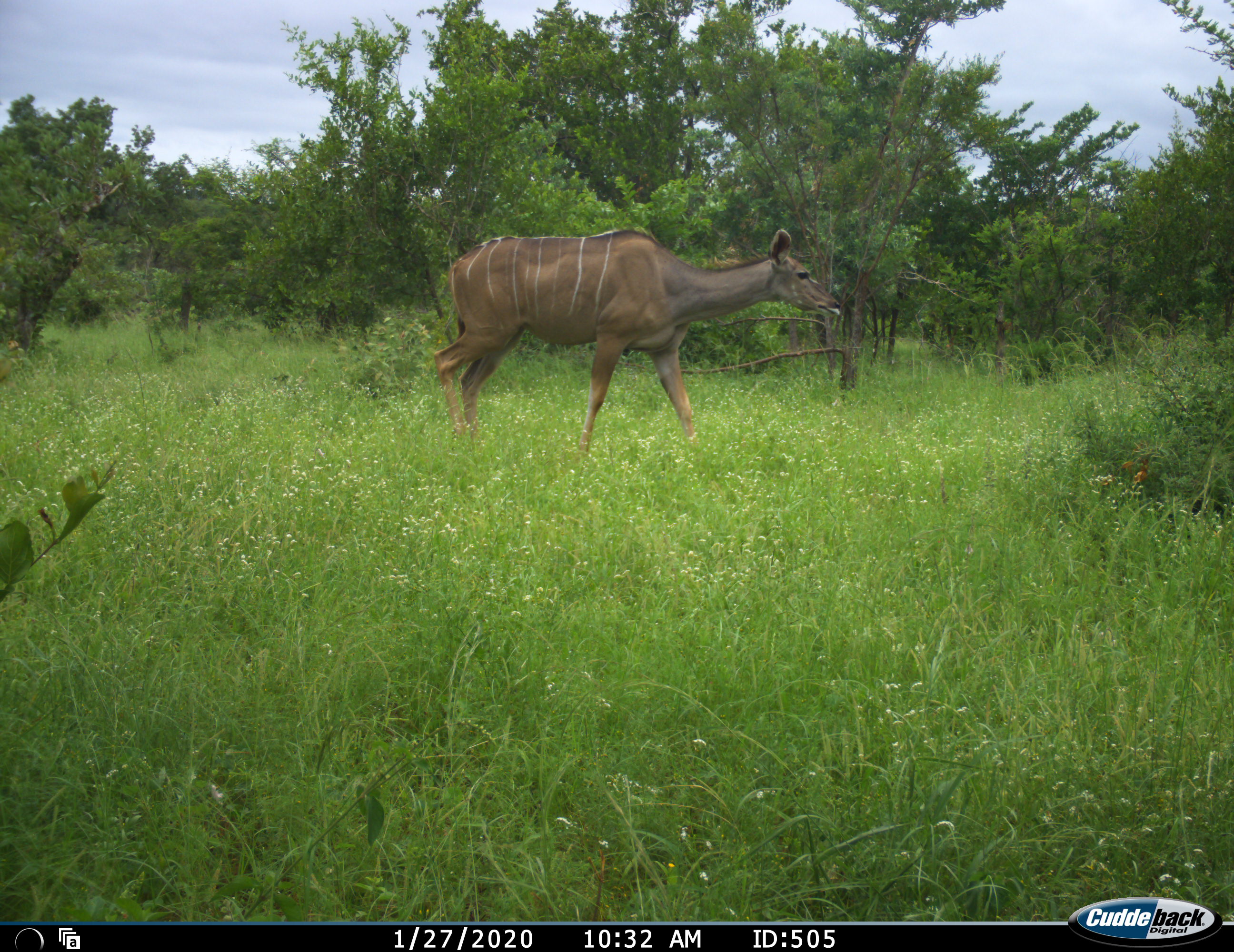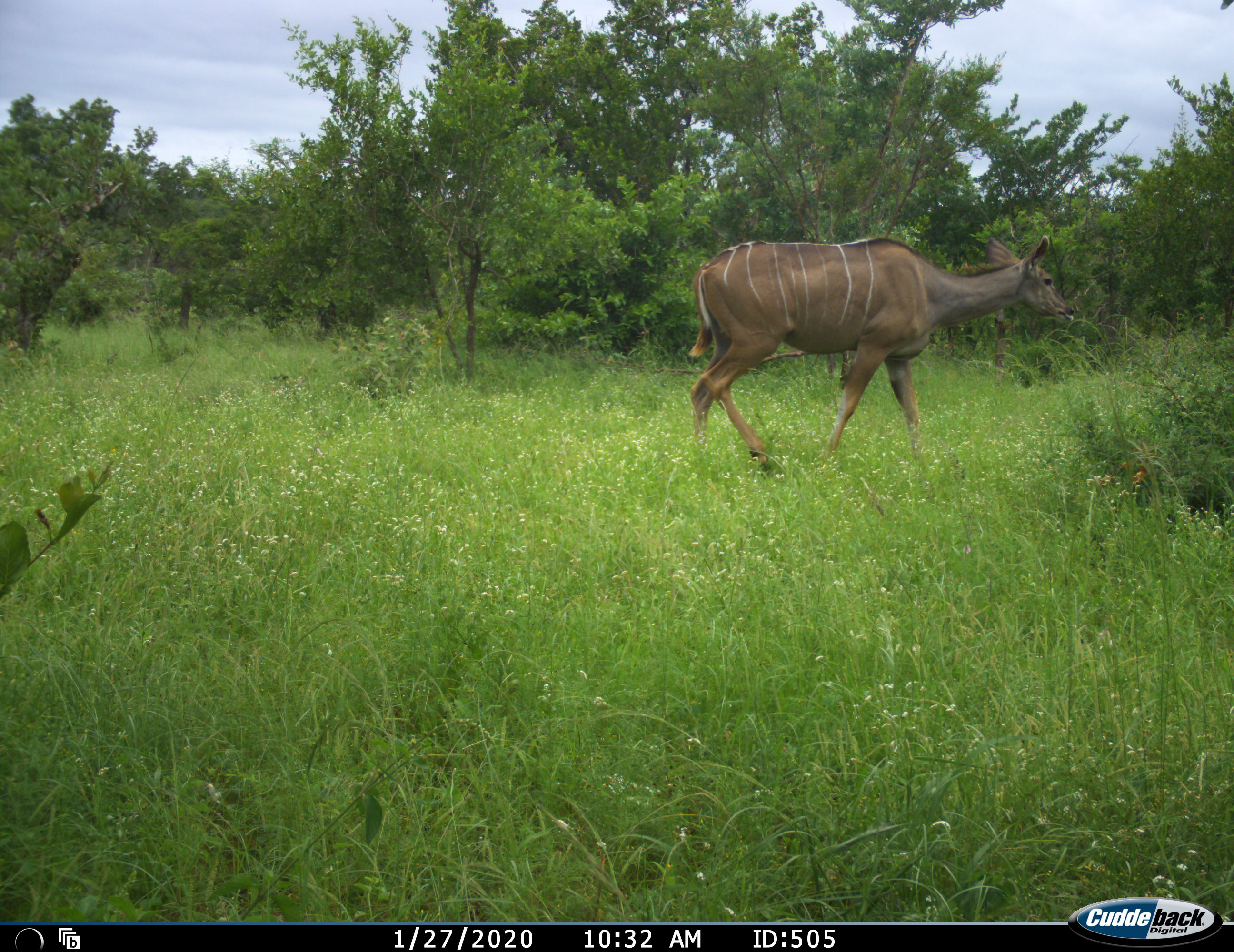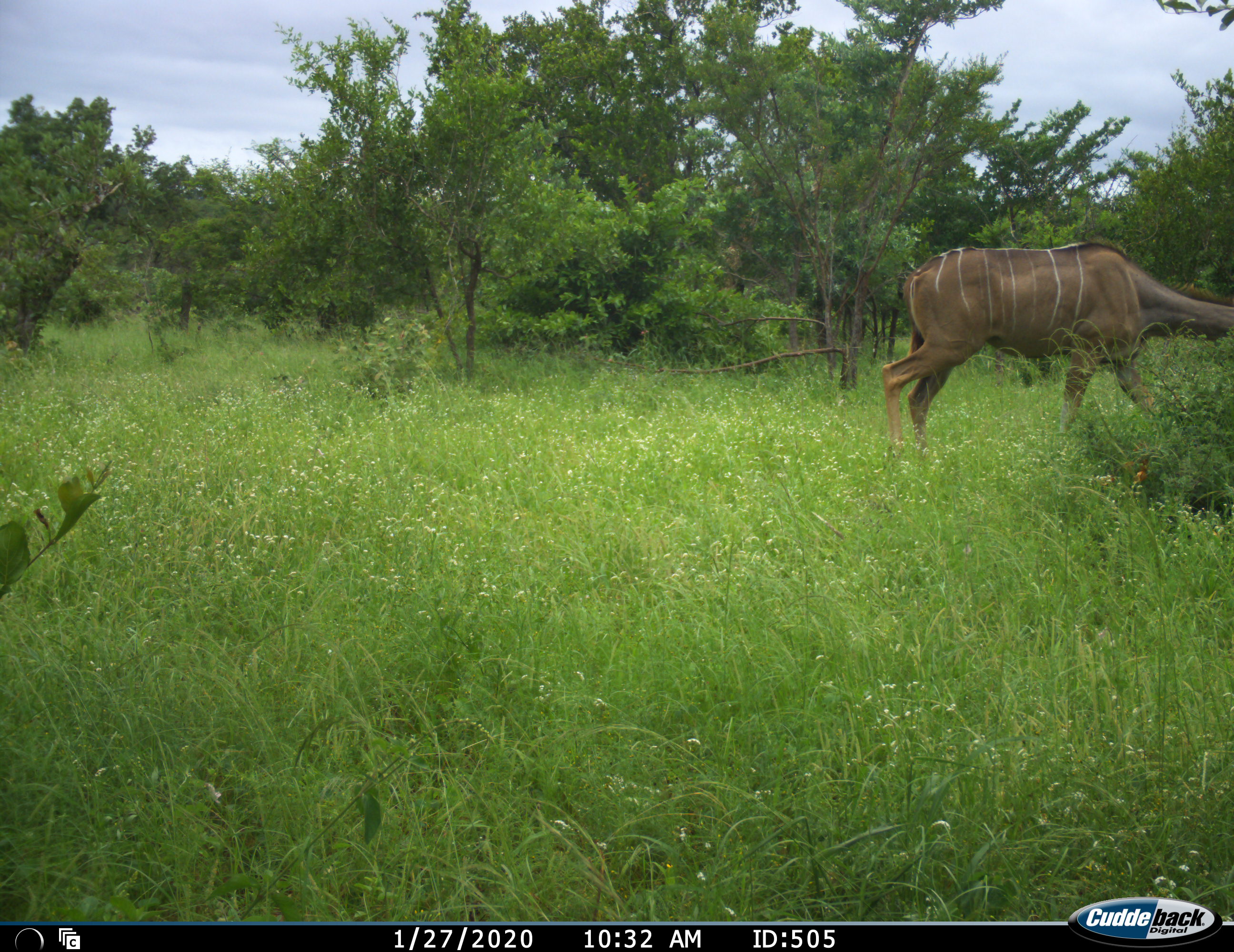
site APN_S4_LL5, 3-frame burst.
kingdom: Animalia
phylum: Chordata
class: Mammalia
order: Artiodactyla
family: Bovidae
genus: Tragelaphus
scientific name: Tragelaphus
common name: kudu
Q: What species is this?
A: Kudu (Tragelaphus).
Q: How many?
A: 1.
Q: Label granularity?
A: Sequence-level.